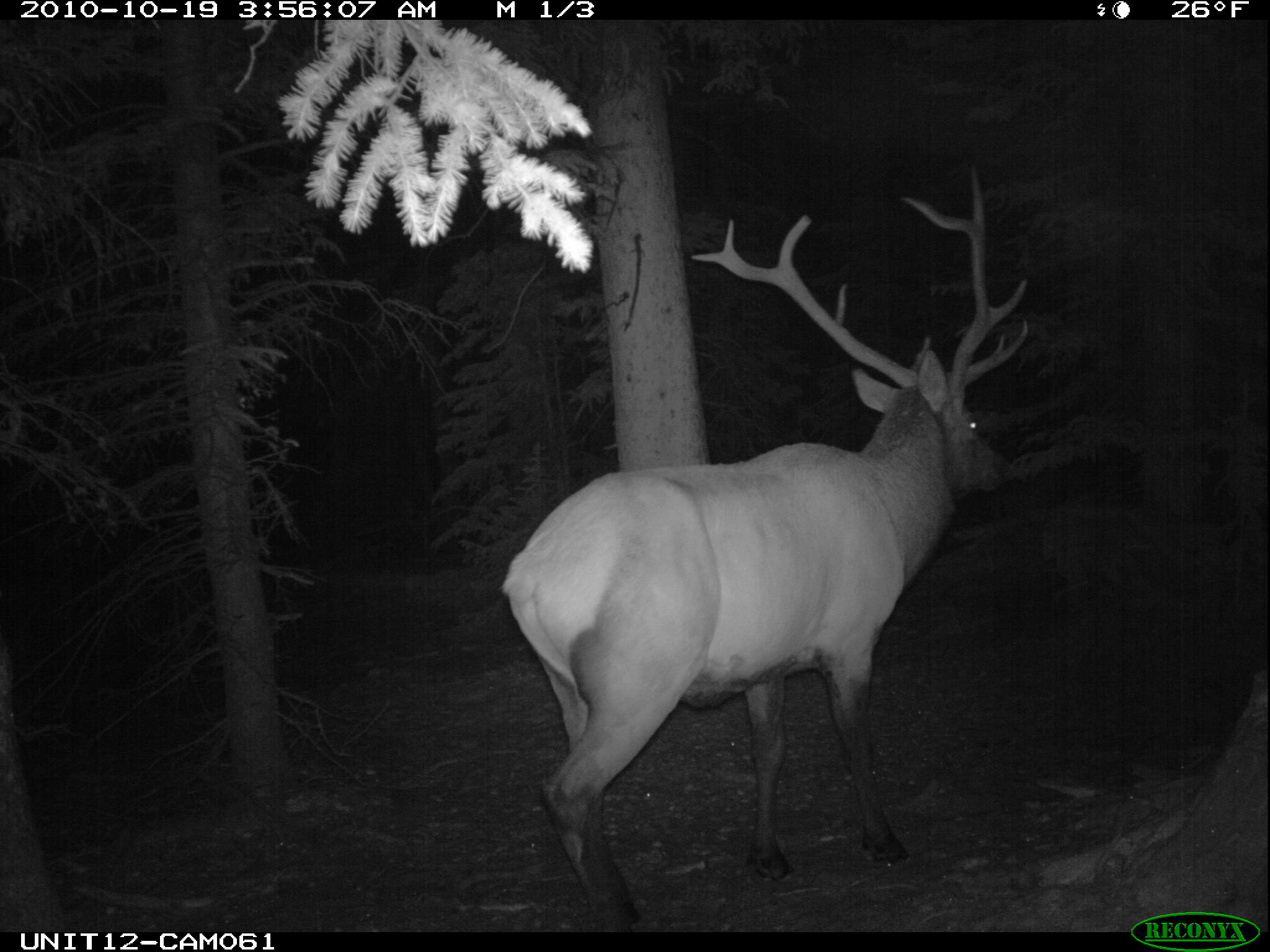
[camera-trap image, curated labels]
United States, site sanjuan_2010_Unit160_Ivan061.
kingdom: Animalia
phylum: Chordata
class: Mammalia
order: Artiodactyla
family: Cervidae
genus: Cervus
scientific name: Cervus elaphus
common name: red deer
Cervus elaphus (red deer).